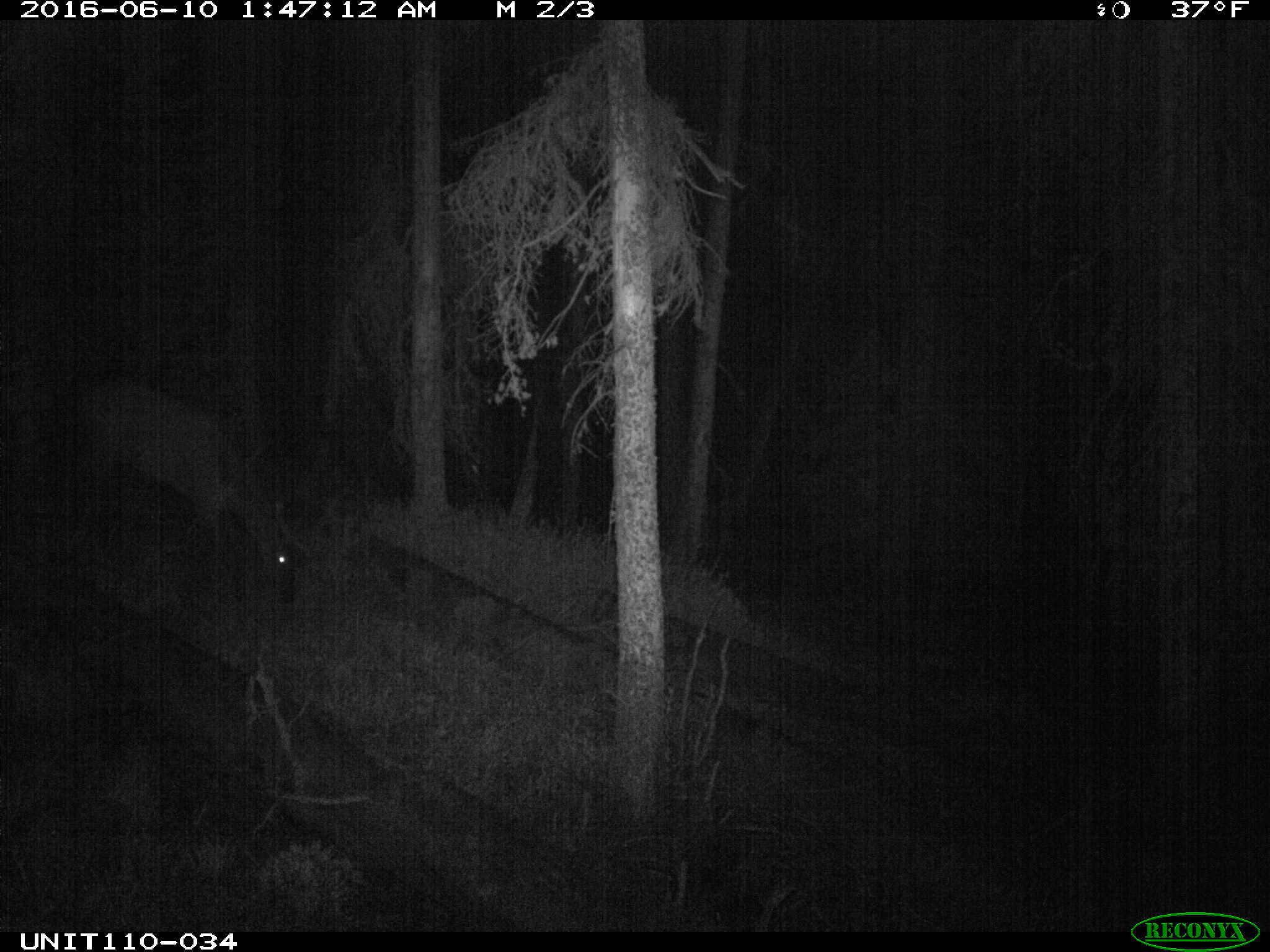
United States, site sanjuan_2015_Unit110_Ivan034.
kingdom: Animalia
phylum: Chordata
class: Mammalia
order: Artiodactyla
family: Cervidae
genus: Cervus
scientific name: Cervus elaphus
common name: red deer